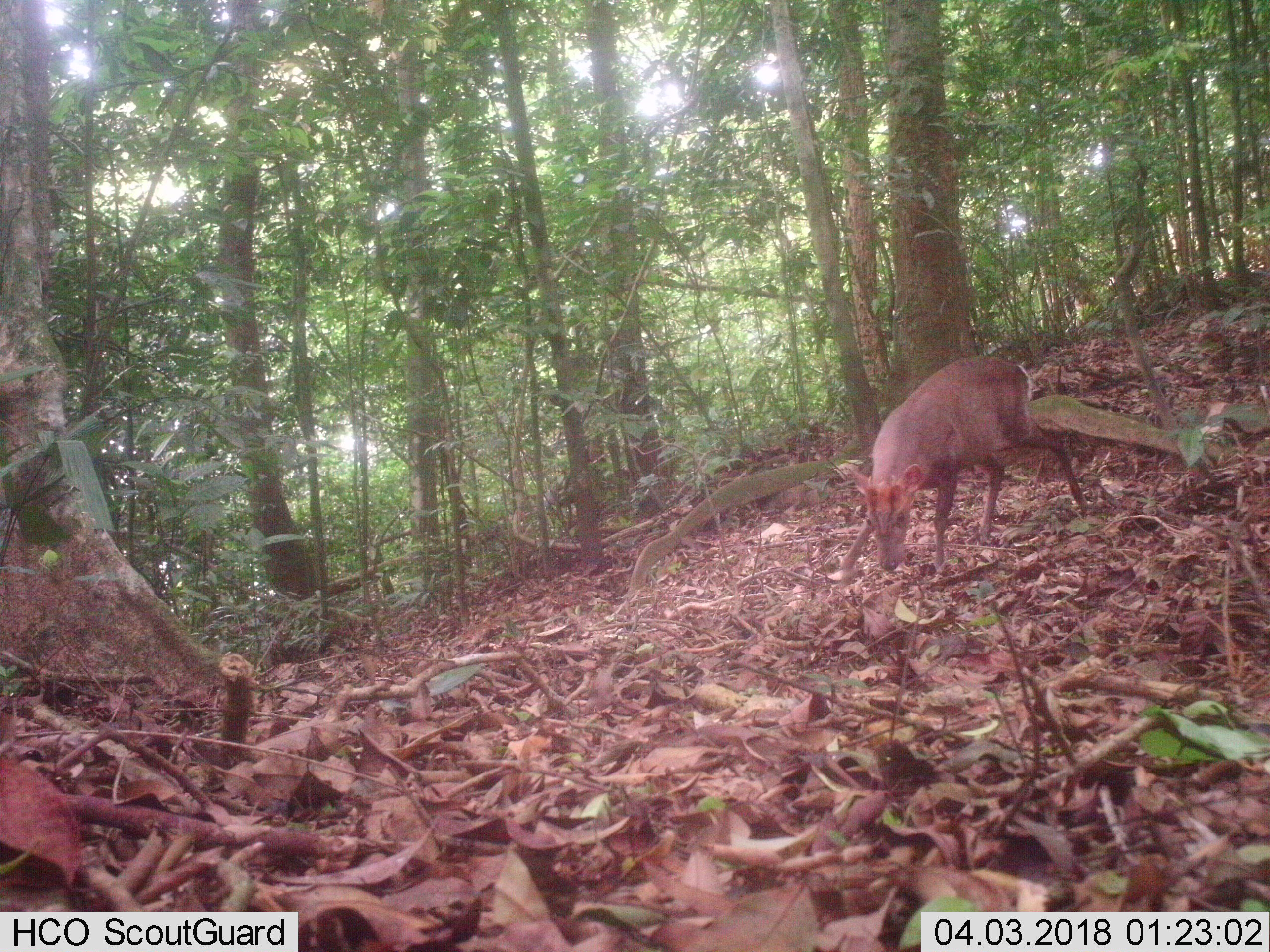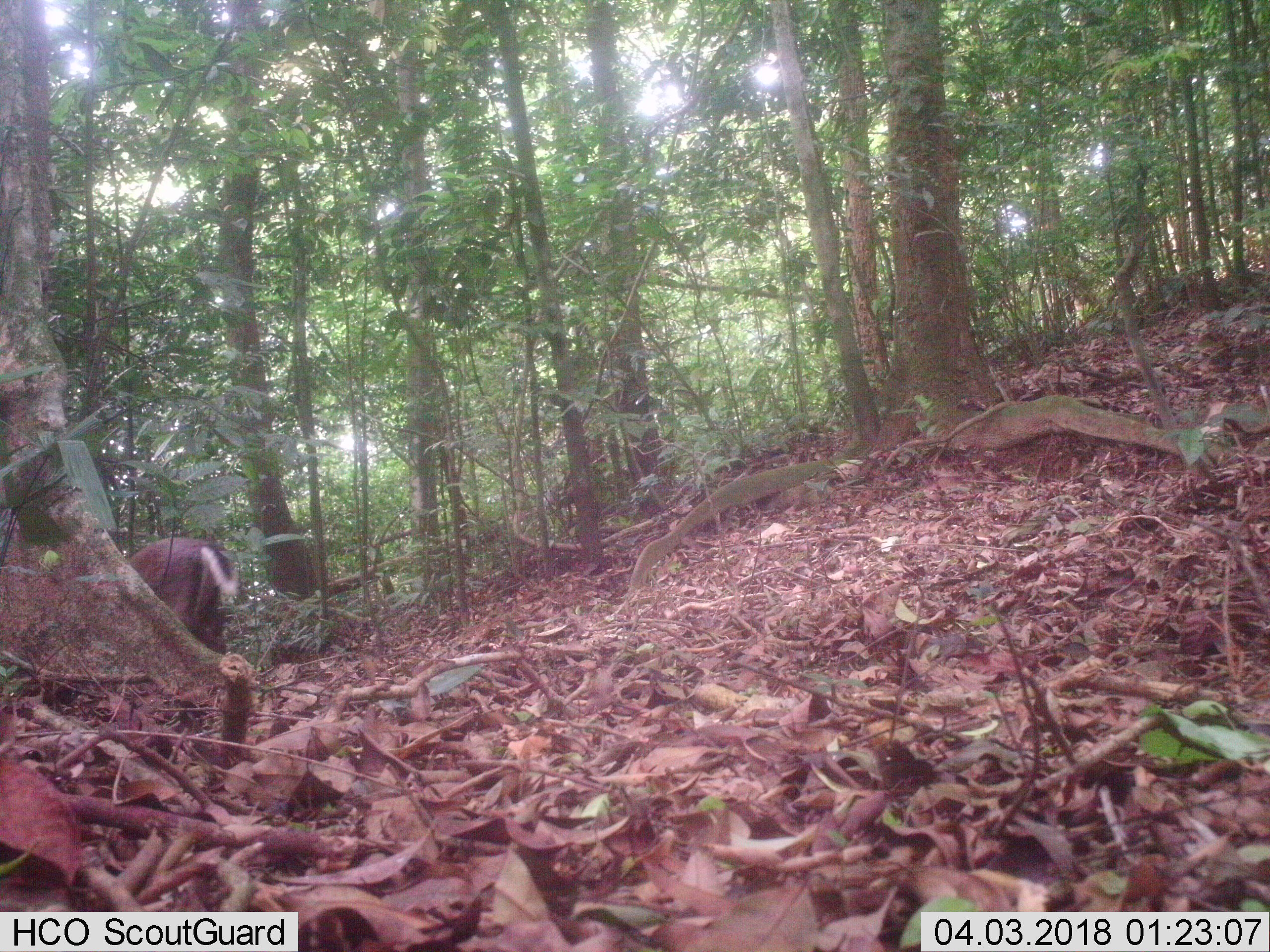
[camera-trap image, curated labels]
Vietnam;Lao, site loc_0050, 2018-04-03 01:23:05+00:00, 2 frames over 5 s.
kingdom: Animalia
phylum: Chordata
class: Mammalia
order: Artiodactyla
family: Cervidae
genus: Muntiacus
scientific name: Muntiacus rooseveltorum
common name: roosevelt's muntjac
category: roosevelts muntjac group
Roosevelts muntjac group (roosevelt's muntjac) (Muntiacus rooseveltorum). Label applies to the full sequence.